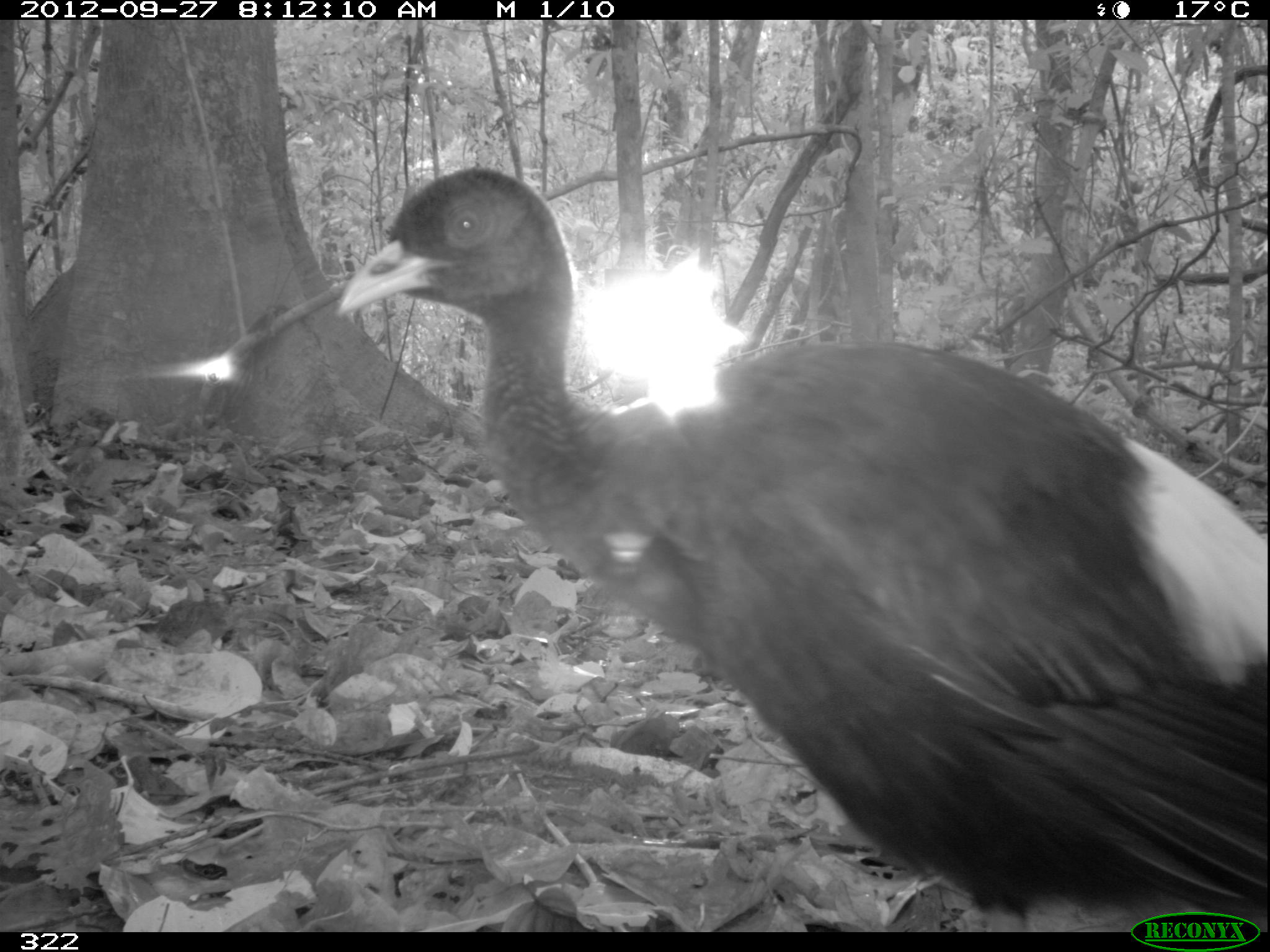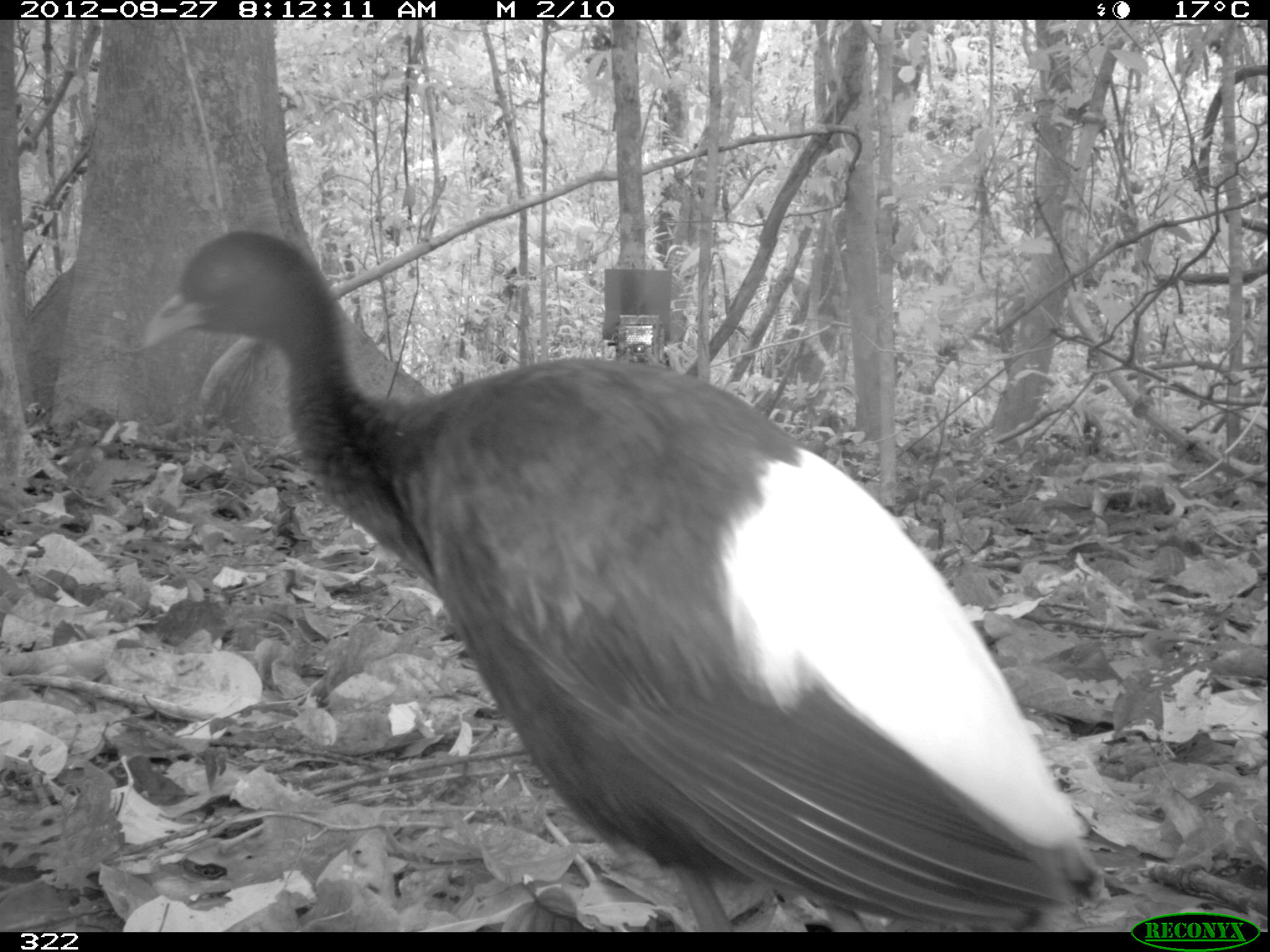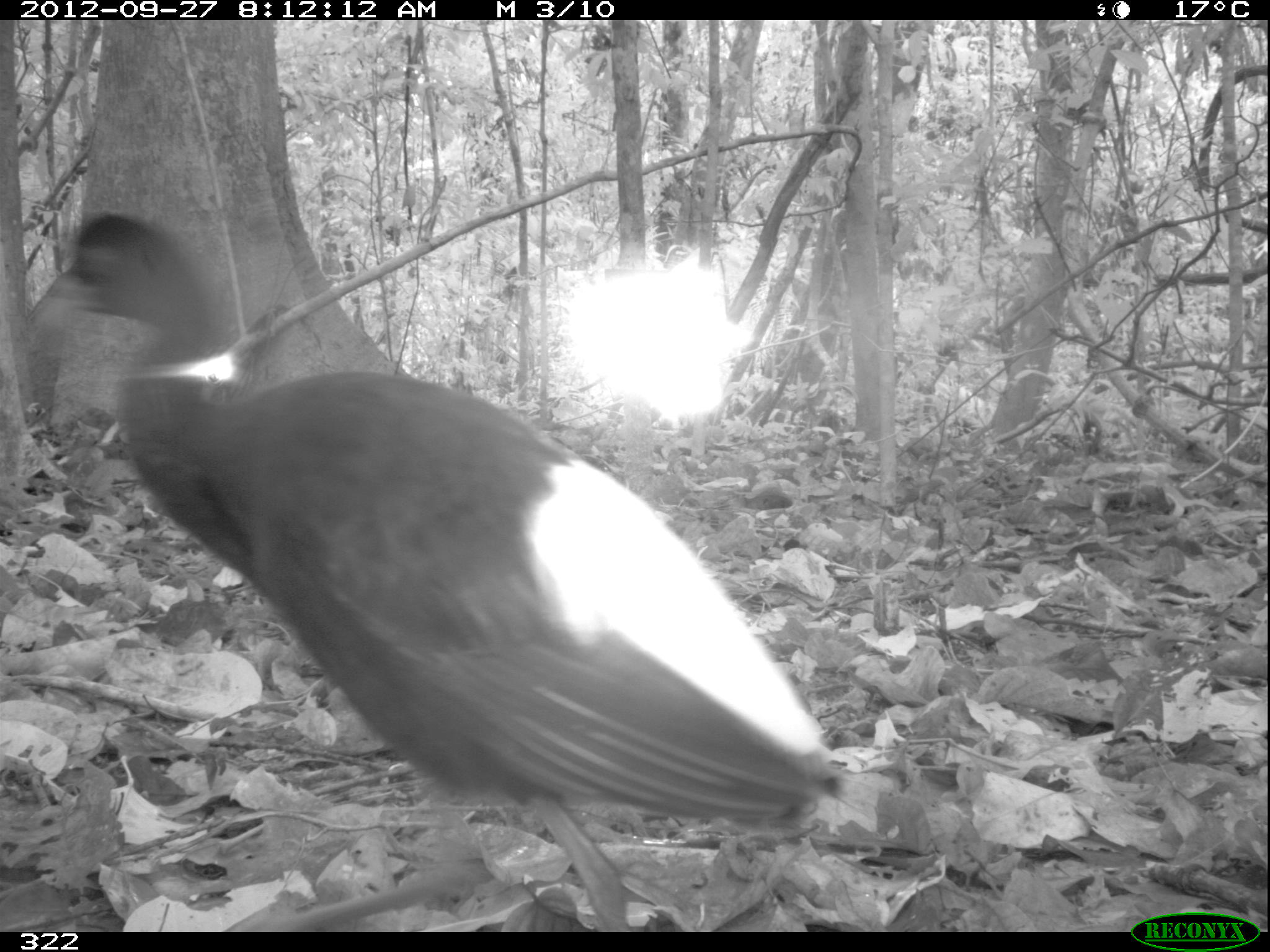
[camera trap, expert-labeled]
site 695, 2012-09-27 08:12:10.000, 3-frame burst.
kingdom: Animalia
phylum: Chordata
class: Aves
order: Gruiformes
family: Psophiidae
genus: Psophia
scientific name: Psophia leucoptera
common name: pale-winged trumpeter